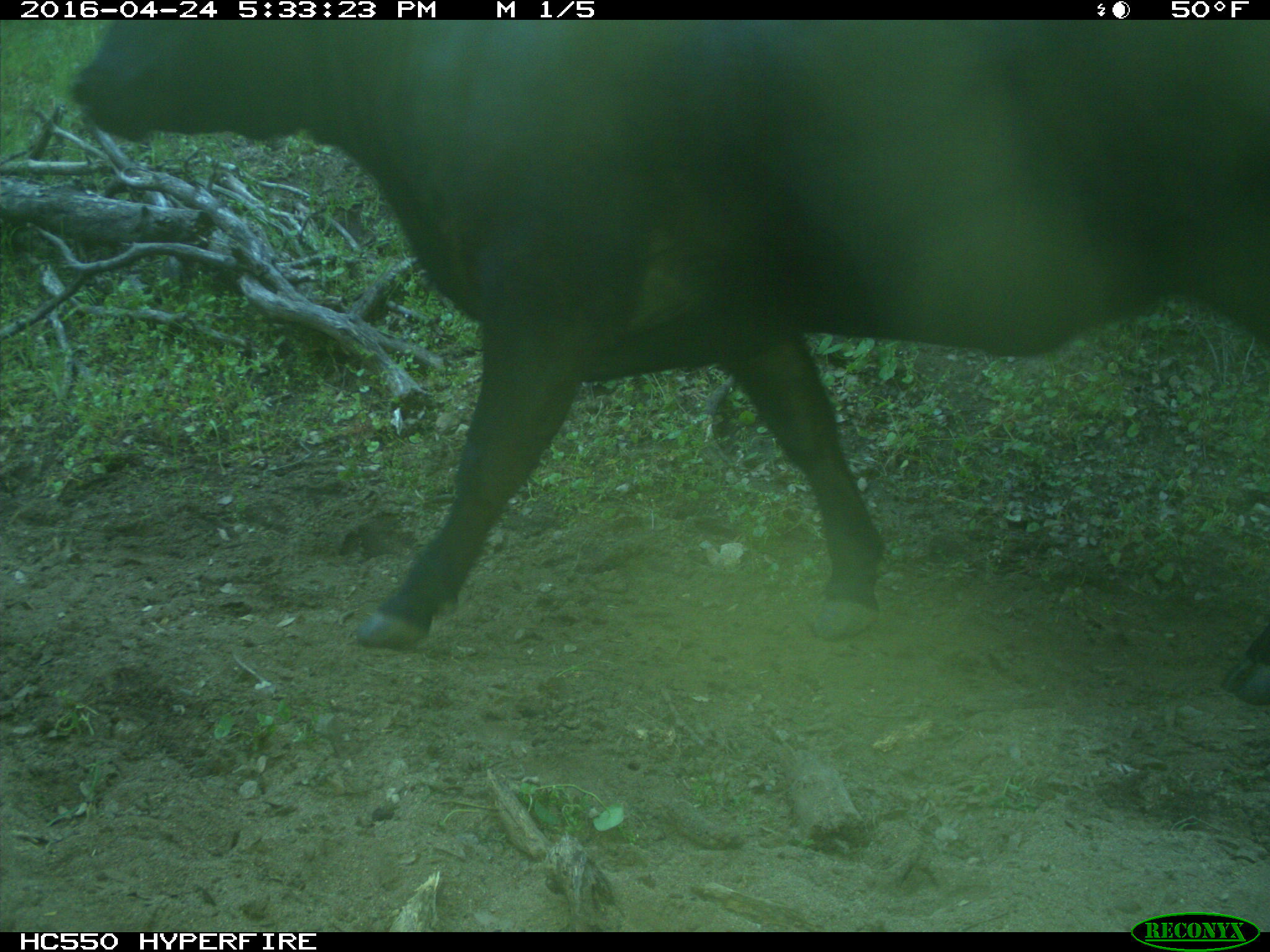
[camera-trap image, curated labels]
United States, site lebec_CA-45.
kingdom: Animalia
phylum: Chordata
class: Mammalia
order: Artiodactyla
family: Bovidae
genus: Bos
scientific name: Bos taurus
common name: domestic cow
Bos taurus (domestic cow).